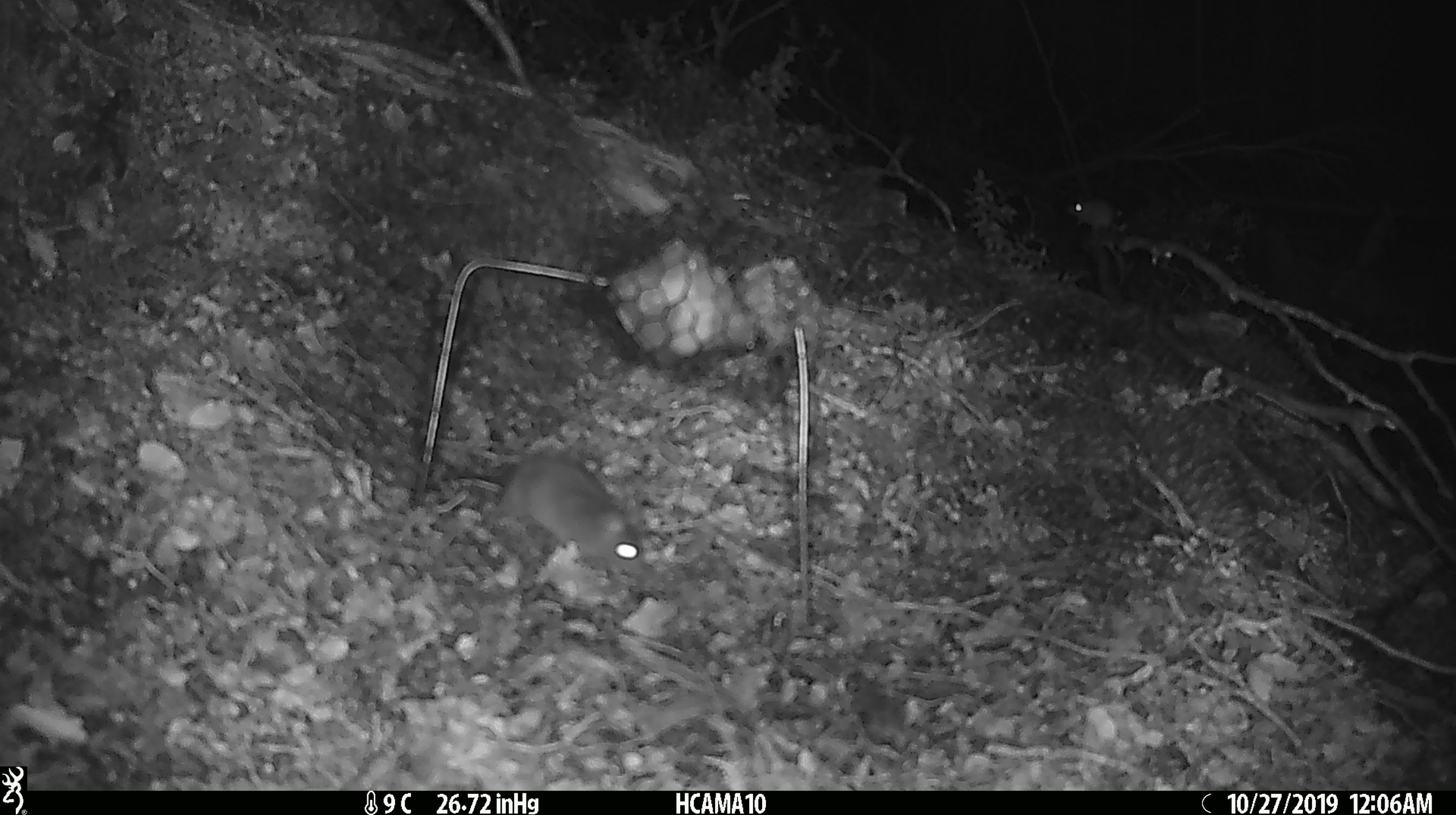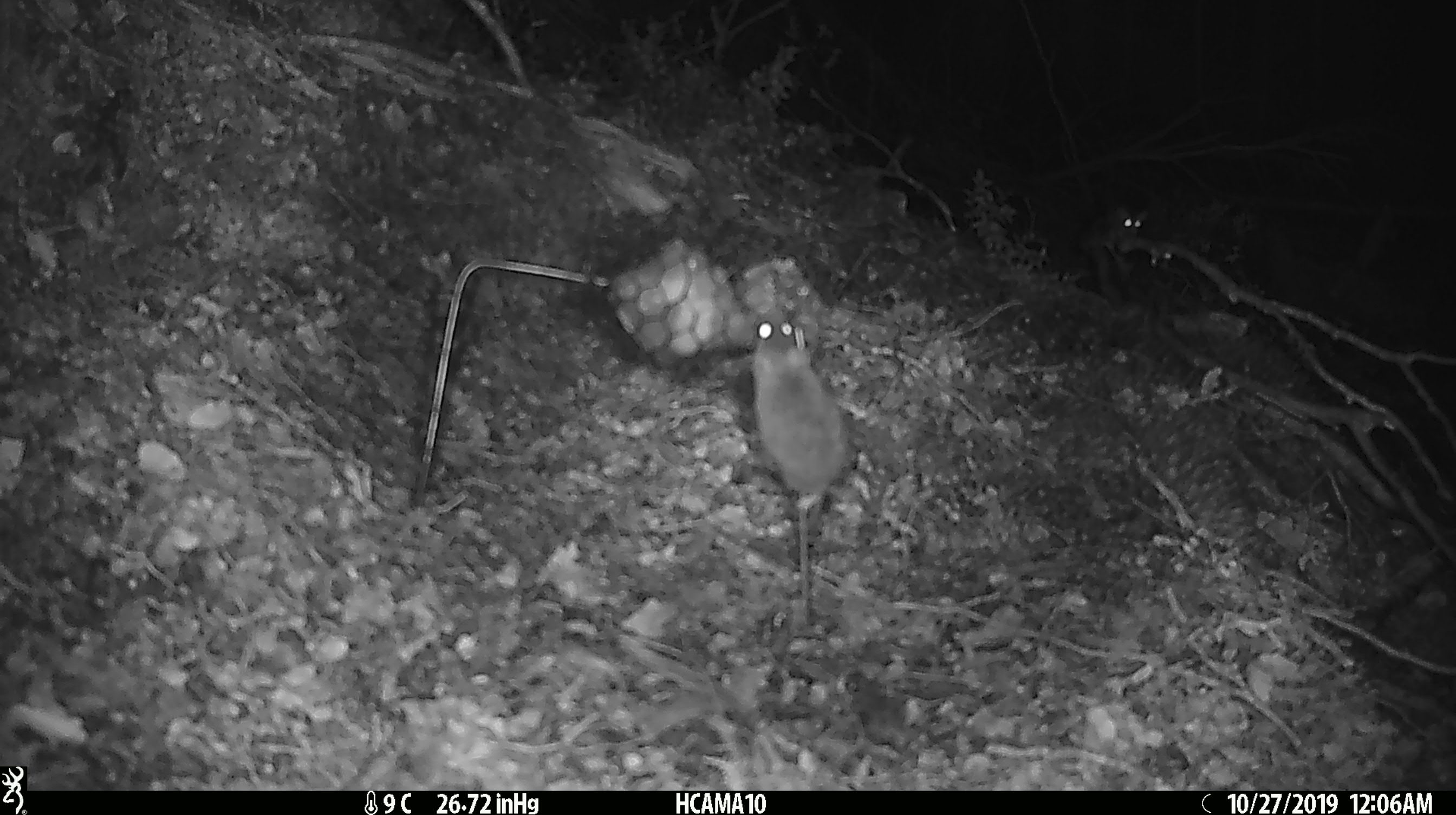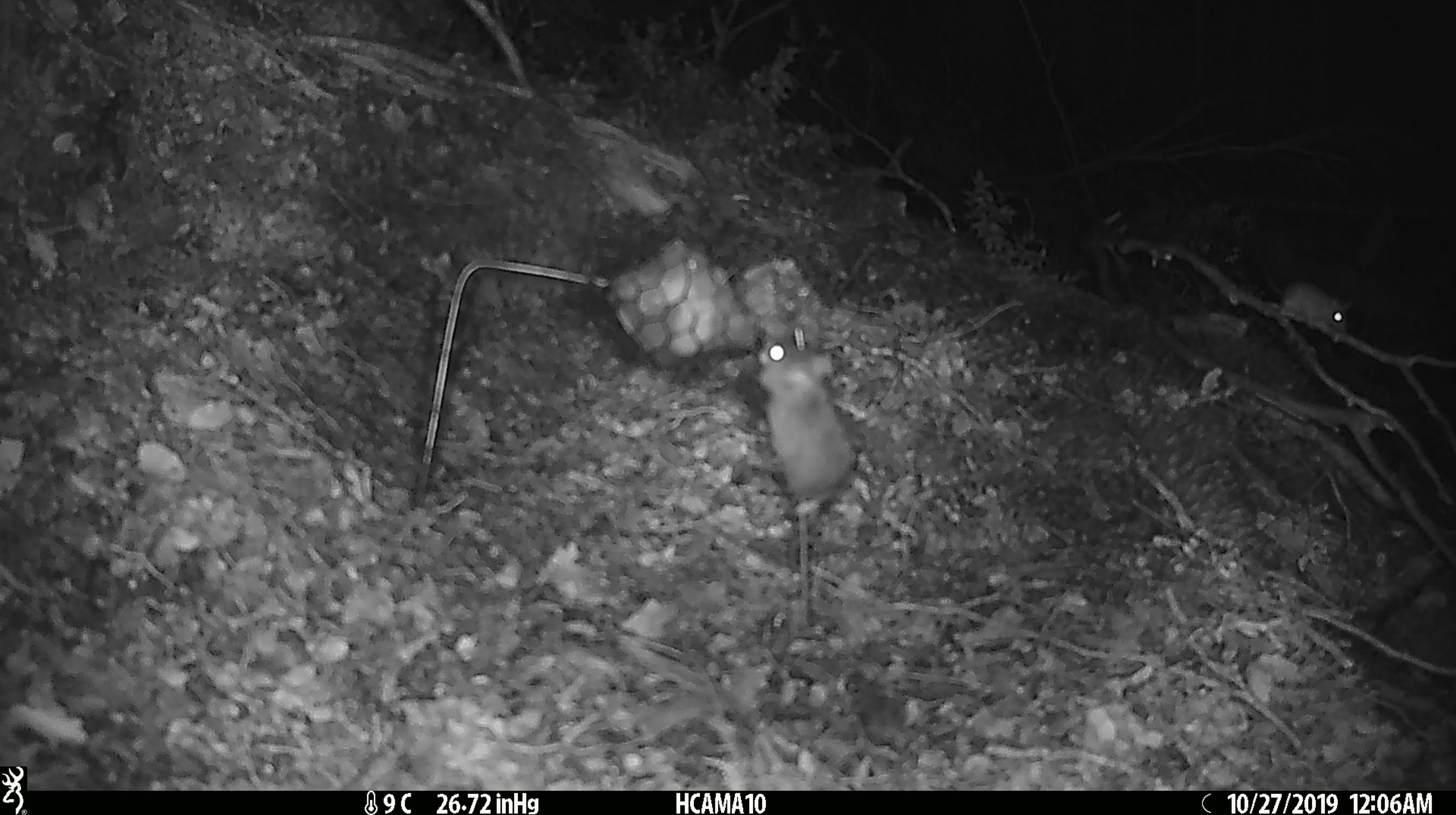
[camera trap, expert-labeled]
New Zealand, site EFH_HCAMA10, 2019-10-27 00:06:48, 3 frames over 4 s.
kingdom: Animalia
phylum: Chordata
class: Mammalia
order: Rodentia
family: Muridae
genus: Mus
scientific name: Mus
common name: mouse